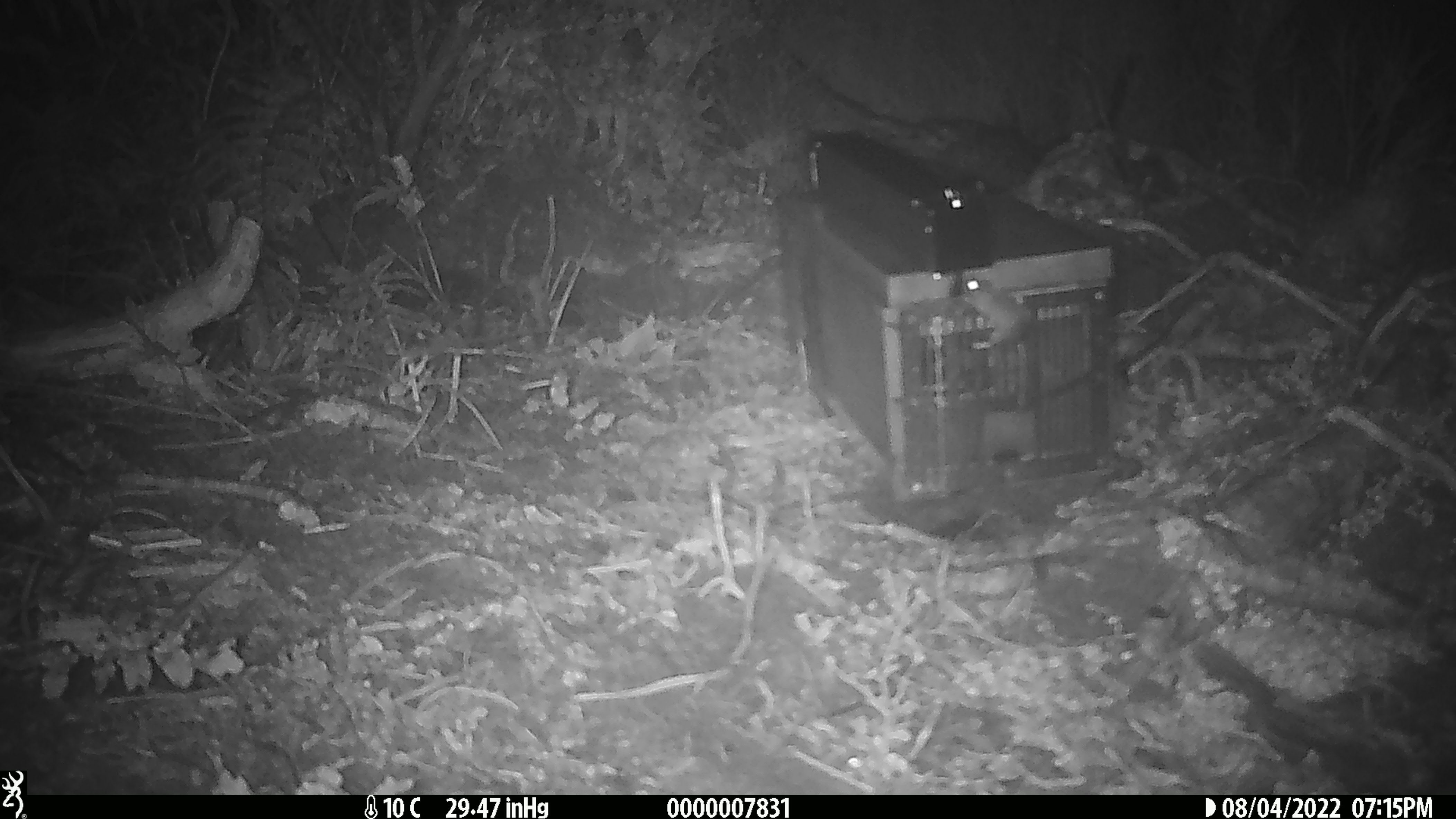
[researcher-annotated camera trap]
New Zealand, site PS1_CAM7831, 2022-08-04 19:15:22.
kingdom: Animalia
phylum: Chordata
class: Mammalia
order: Rodentia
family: Muridae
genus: Mus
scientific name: Mus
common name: mouse